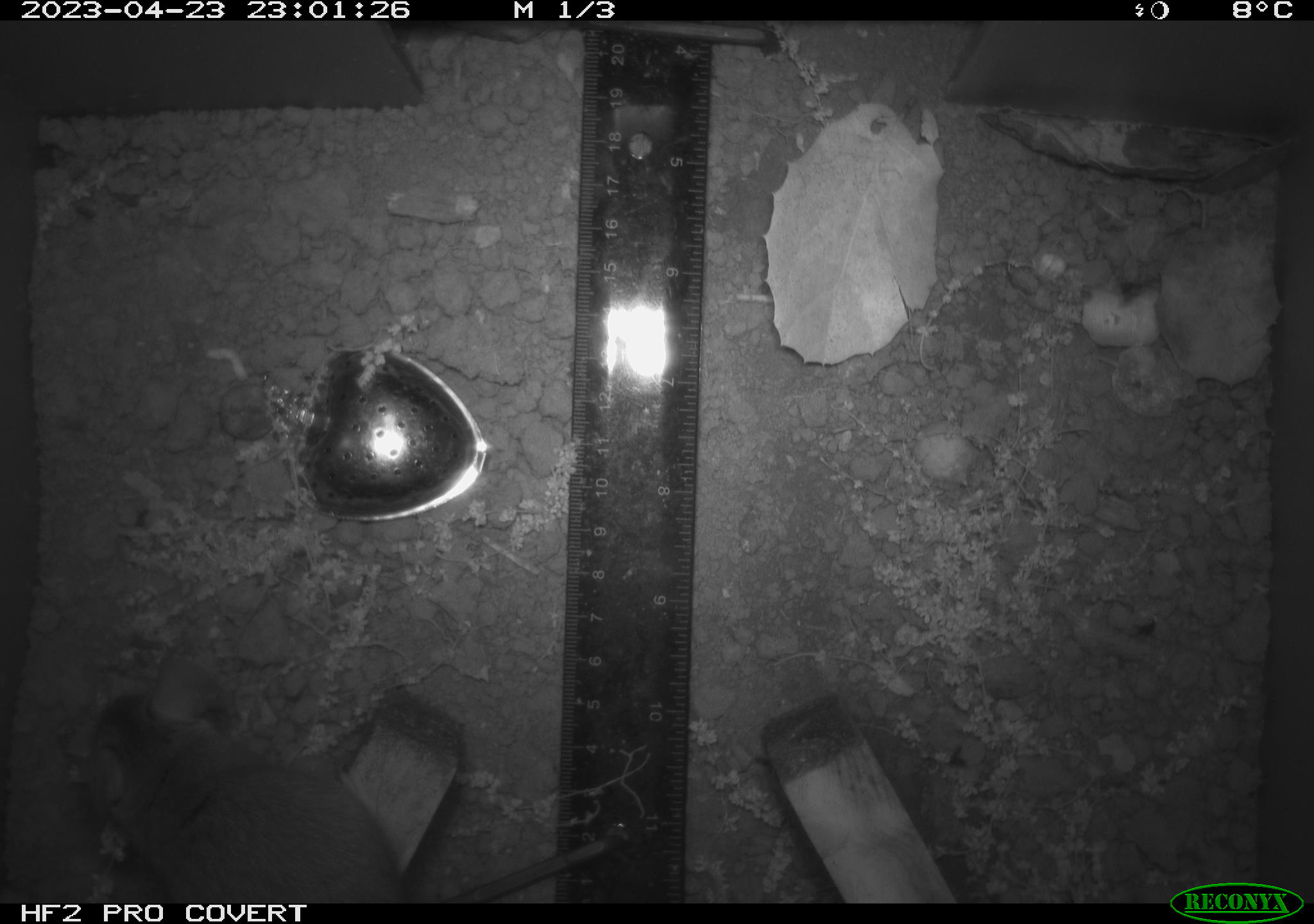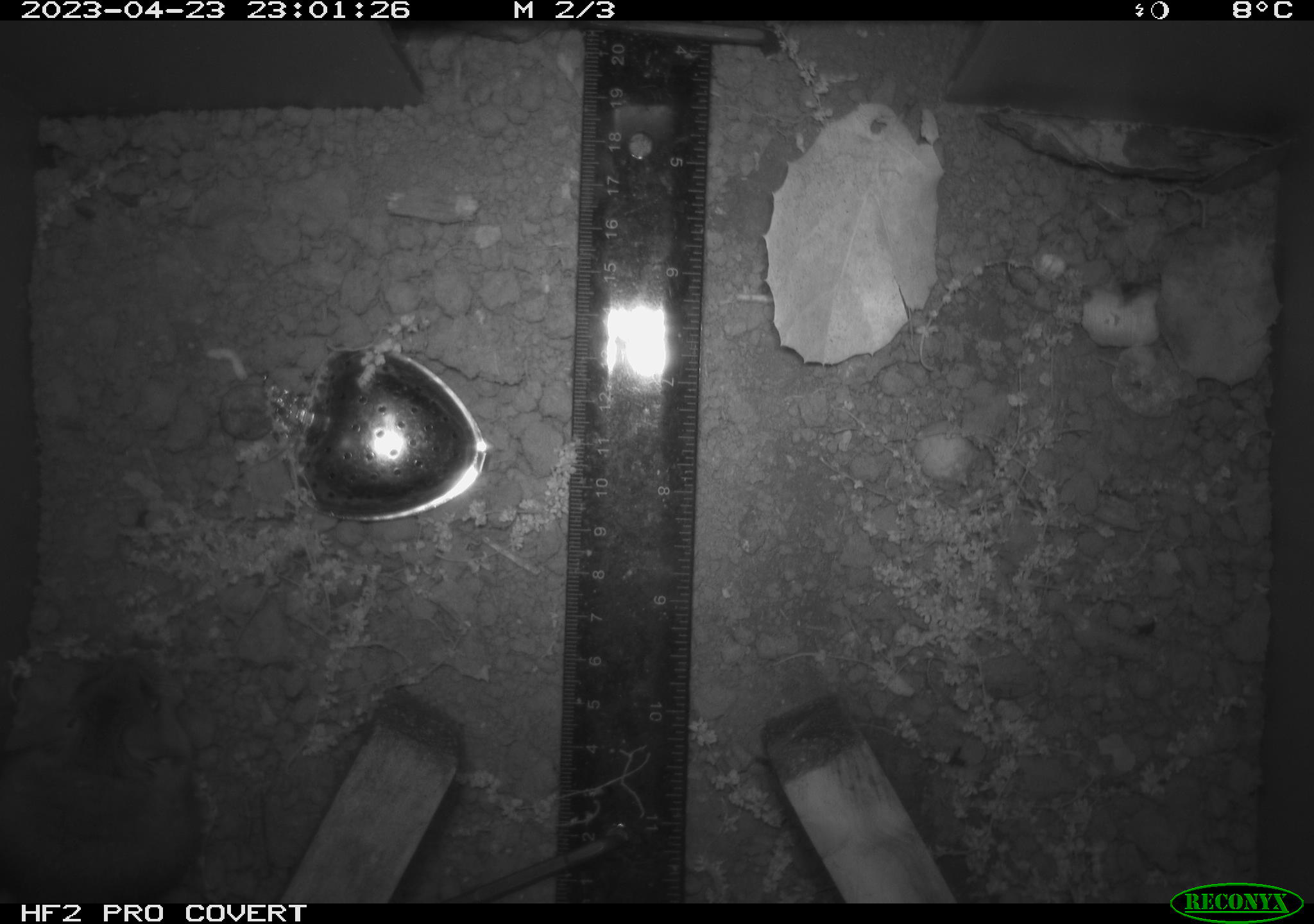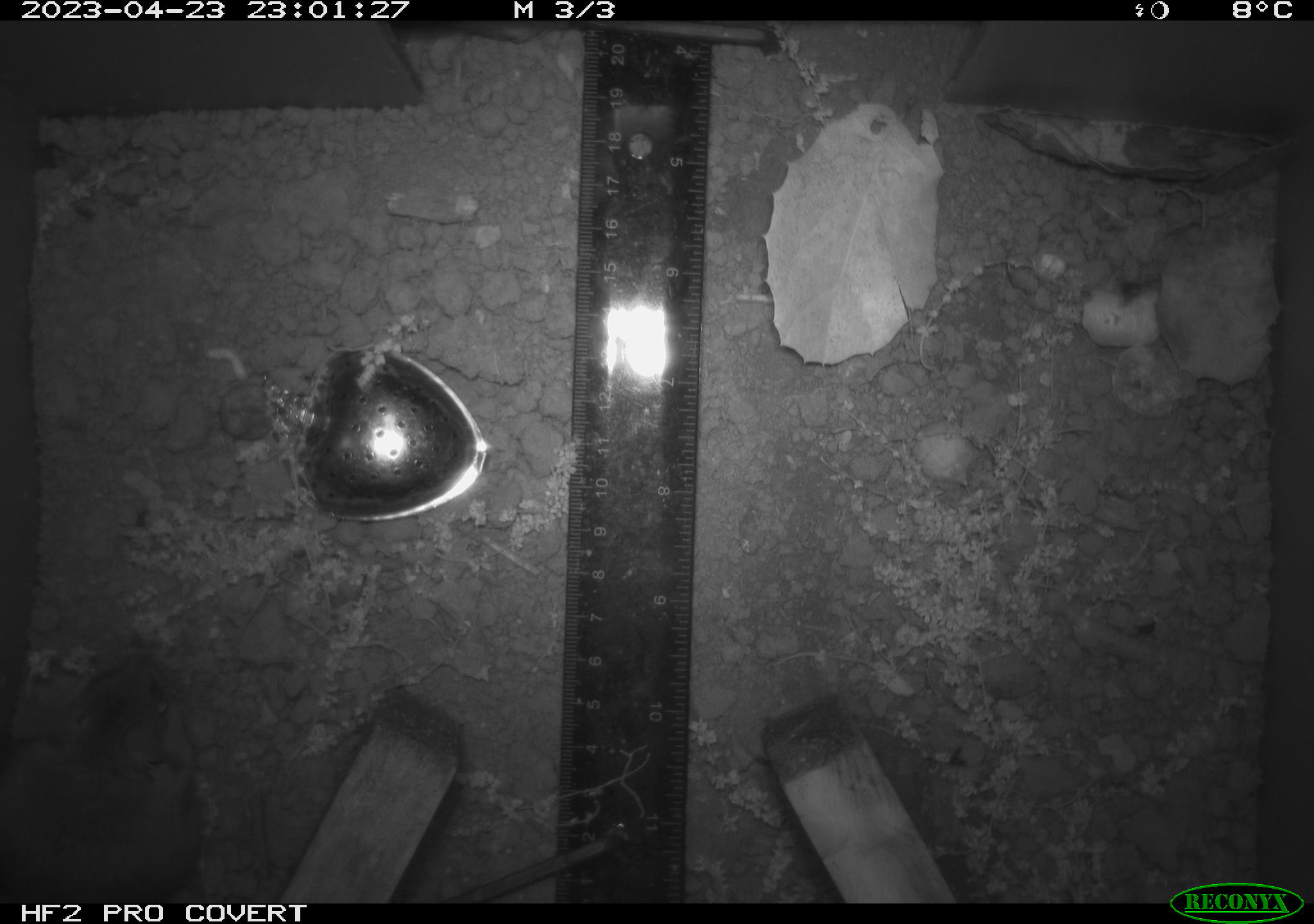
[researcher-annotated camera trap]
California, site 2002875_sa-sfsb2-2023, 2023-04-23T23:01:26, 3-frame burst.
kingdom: Animalia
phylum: Chordata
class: Mammalia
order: Rodentia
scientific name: Rodentia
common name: mouse species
Mouse species (Rodentia).